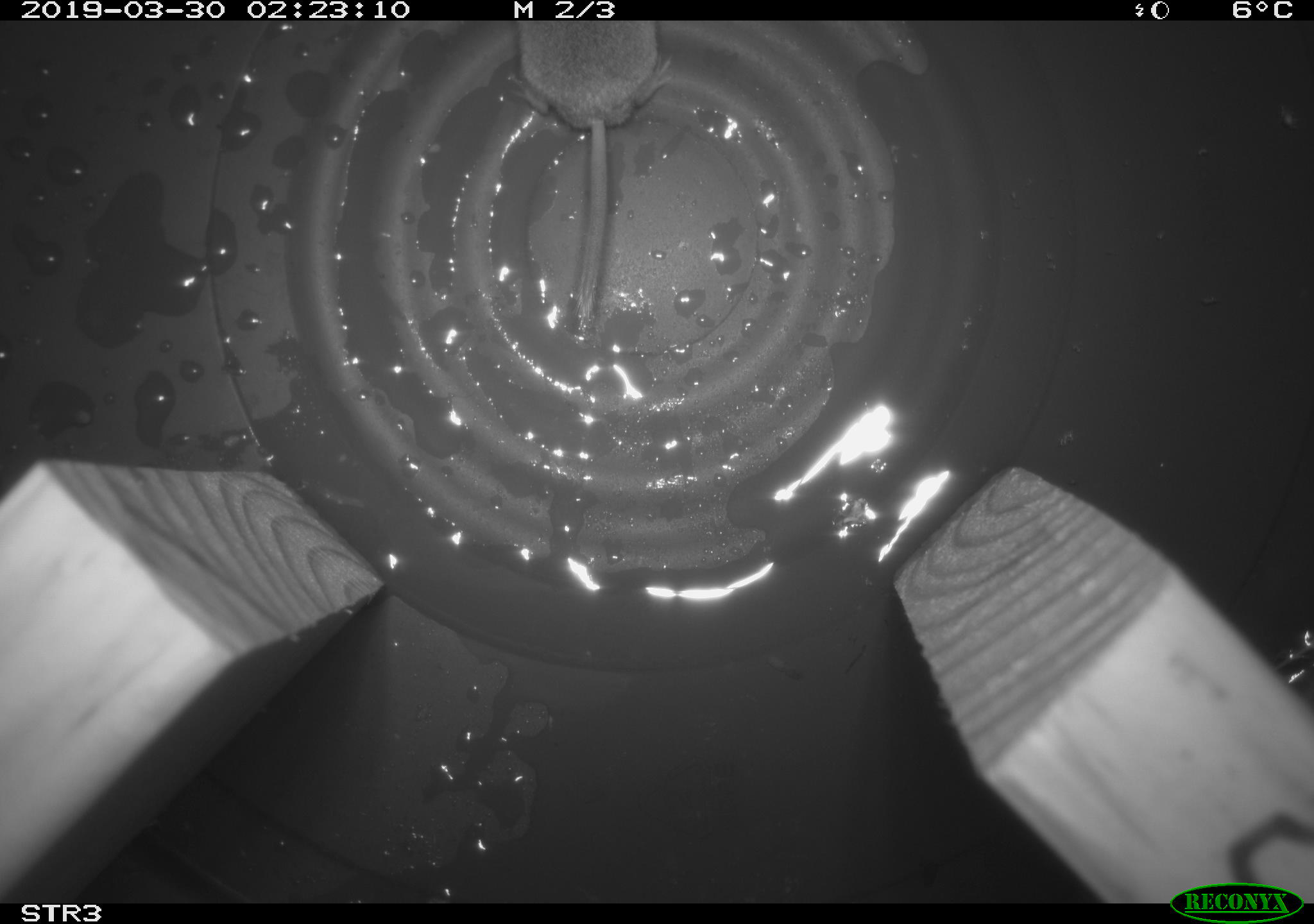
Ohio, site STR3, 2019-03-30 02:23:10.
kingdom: Animalia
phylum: Chordata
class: Mammalia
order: Eulipotyphla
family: Soricidae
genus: Sorex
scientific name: Sorex cinereus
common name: masked shrew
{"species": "masked shrew (Sorex cinereus)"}